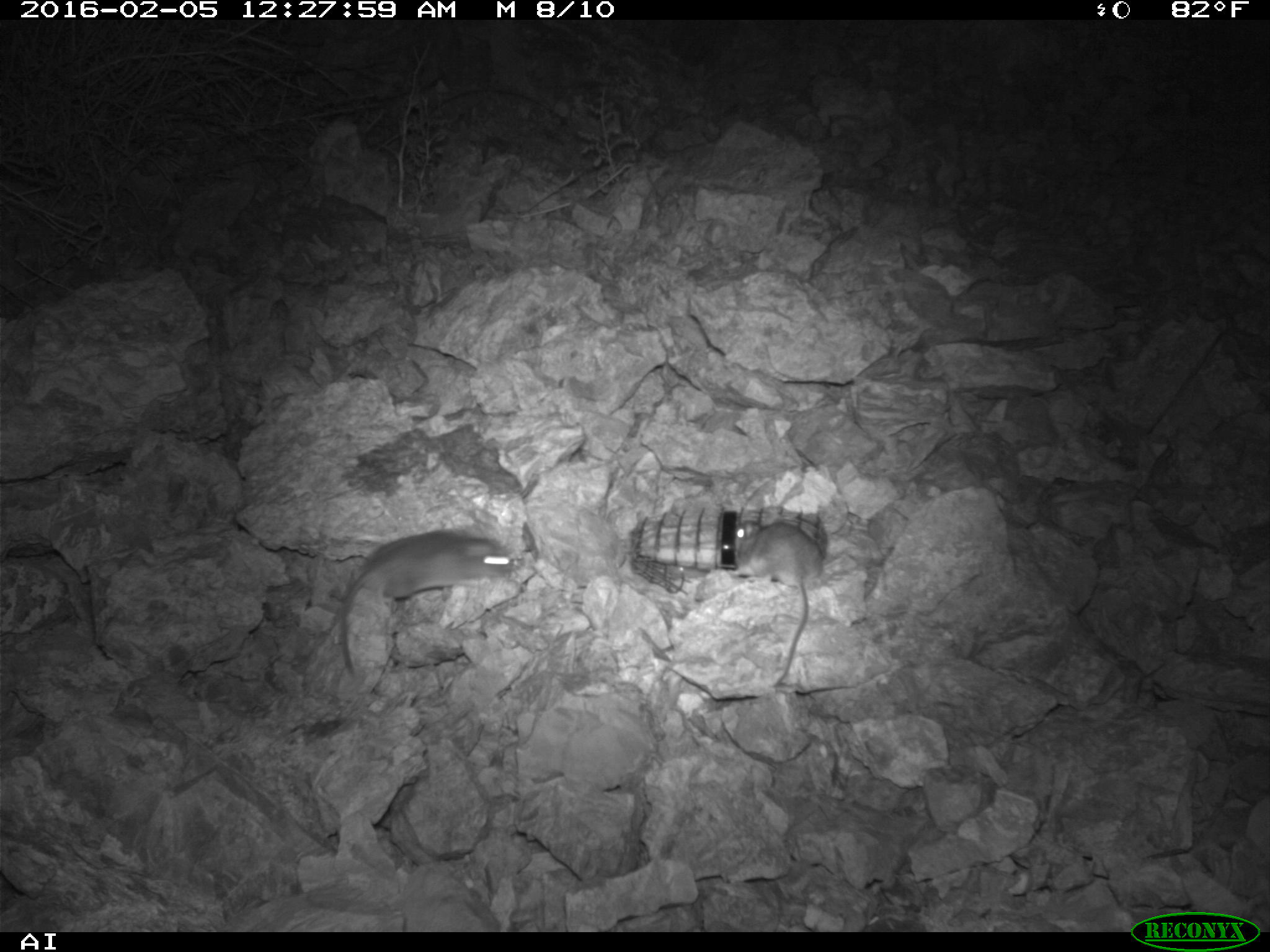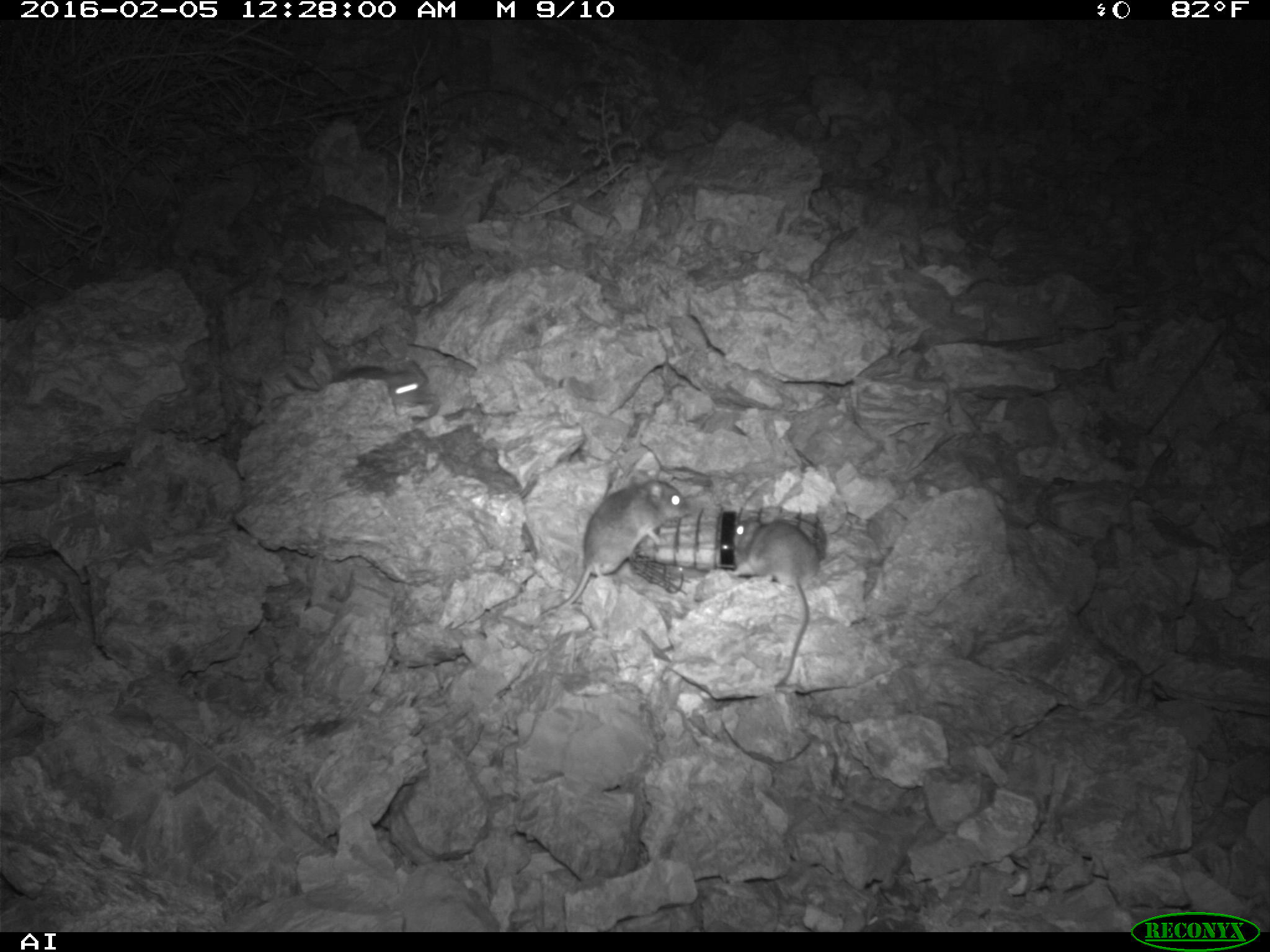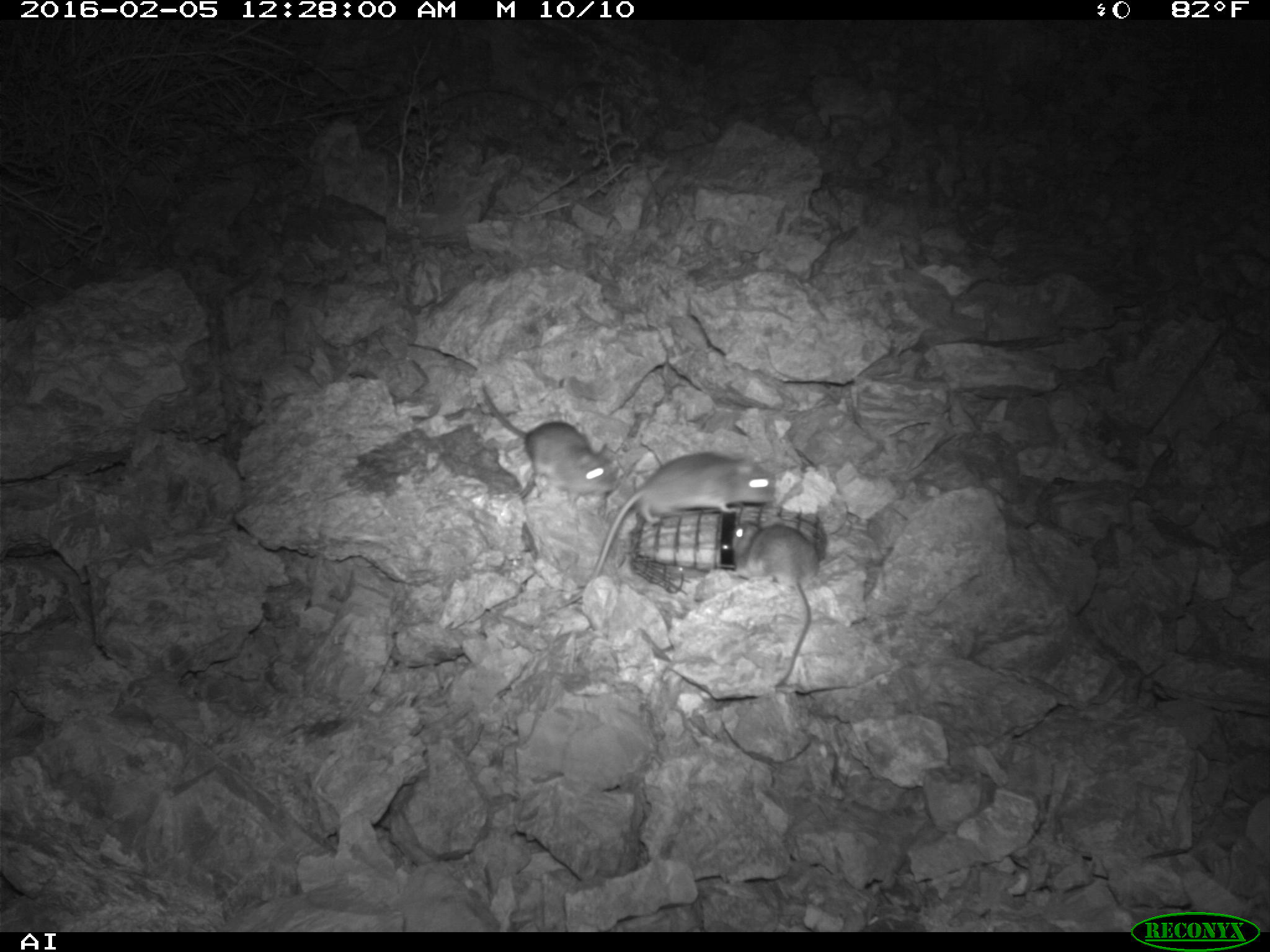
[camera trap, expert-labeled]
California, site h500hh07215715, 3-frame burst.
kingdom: Animalia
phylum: Chordata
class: Mammalia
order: Rodentia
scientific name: Rodentia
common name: rodent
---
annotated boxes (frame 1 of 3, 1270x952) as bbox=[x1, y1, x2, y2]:
rodent: bbox=[339, 530, 513, 675]; bbox=[728, 521, 822, 687]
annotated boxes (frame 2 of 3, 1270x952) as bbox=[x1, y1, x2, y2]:
rodent: bbox=[541, 478, 694, 617]; bbox=[732, 519, 825, 685]; bbox=[321, 353, 425, 405]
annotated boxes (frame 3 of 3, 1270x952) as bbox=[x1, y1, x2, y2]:
rodent: bbox=[556, 450, 775, 607]; bbox=[482, 385, 617, 513]; bbox=[725, 519, 819, 688]